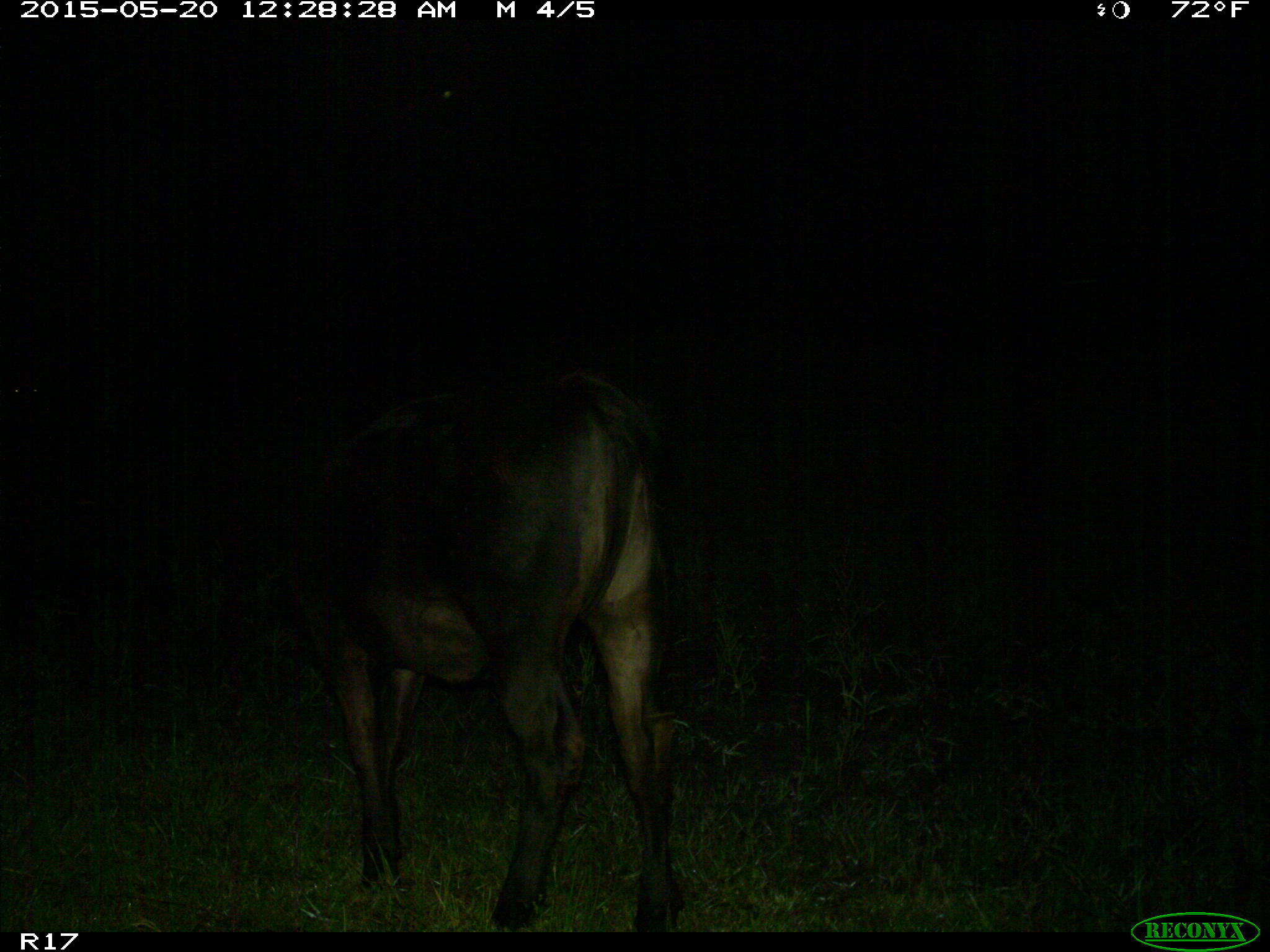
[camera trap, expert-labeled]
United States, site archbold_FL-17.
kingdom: Animalia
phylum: Chordata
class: Mammalia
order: Artiodactyla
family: Bovidae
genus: Bos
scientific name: Bos taurus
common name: domestic cow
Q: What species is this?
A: Bos taurus (domestic cow).